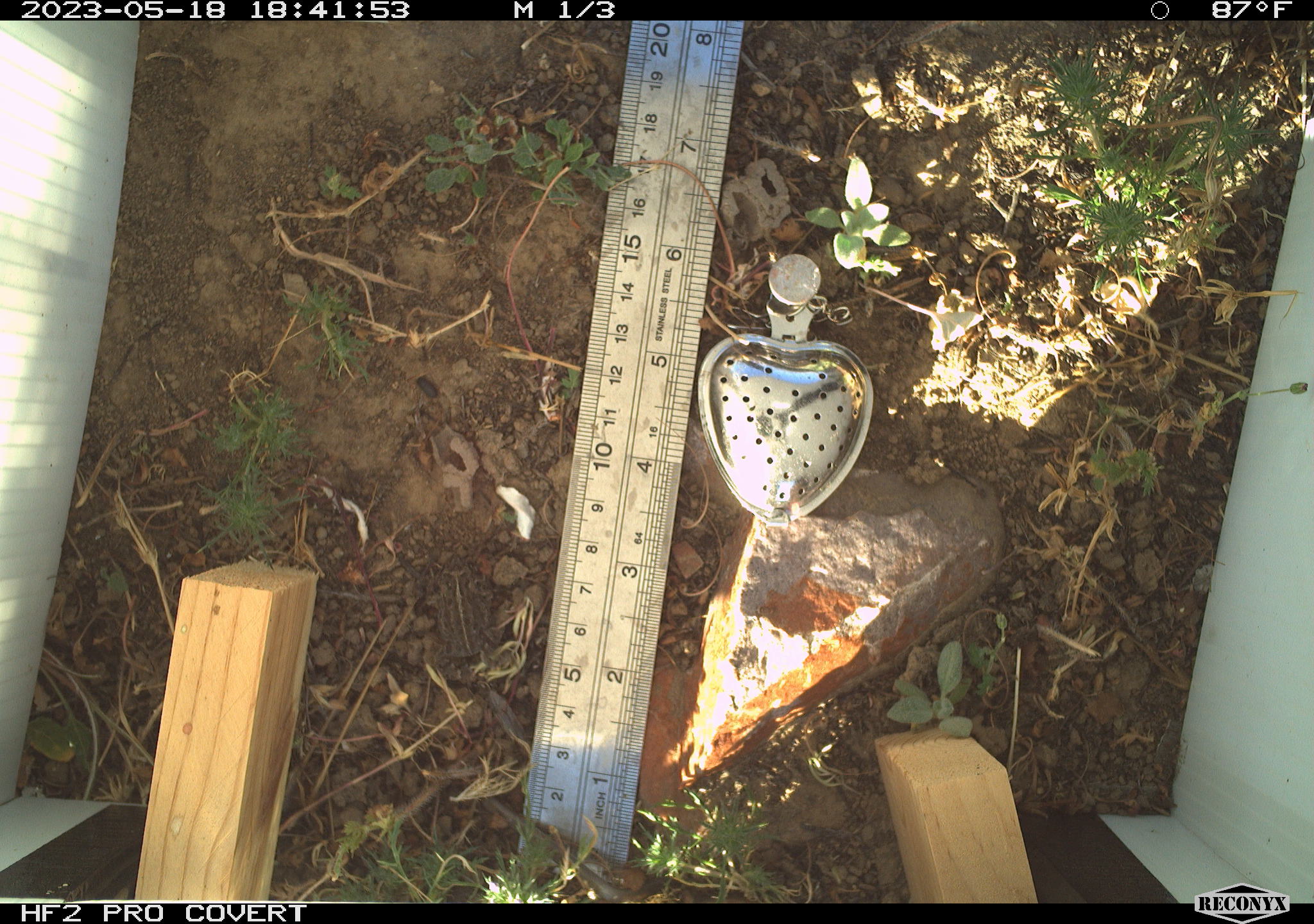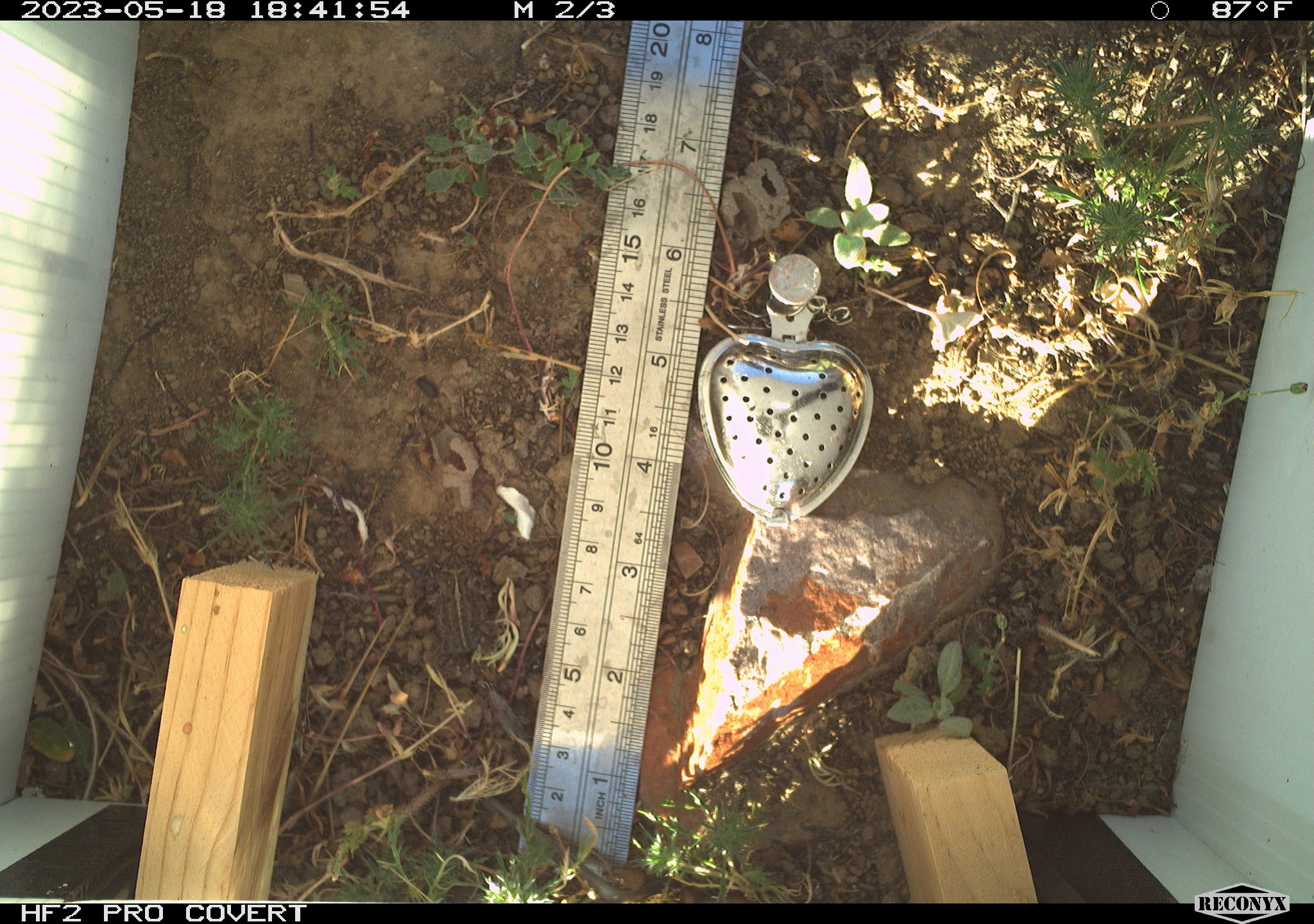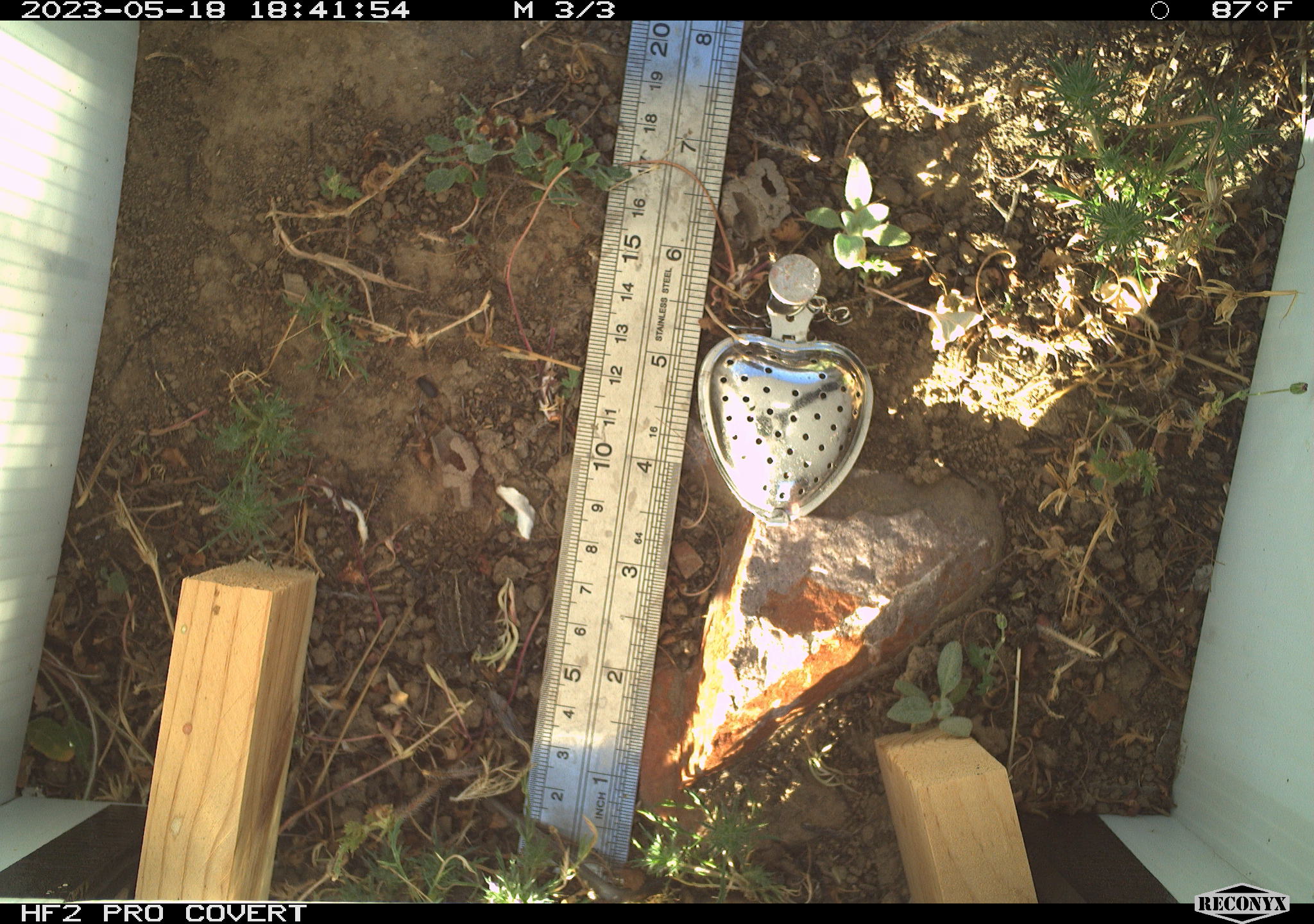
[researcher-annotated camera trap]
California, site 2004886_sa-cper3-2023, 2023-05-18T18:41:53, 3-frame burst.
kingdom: Animalia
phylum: Chordata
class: Amphibia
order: Anura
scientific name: Anura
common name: frogs